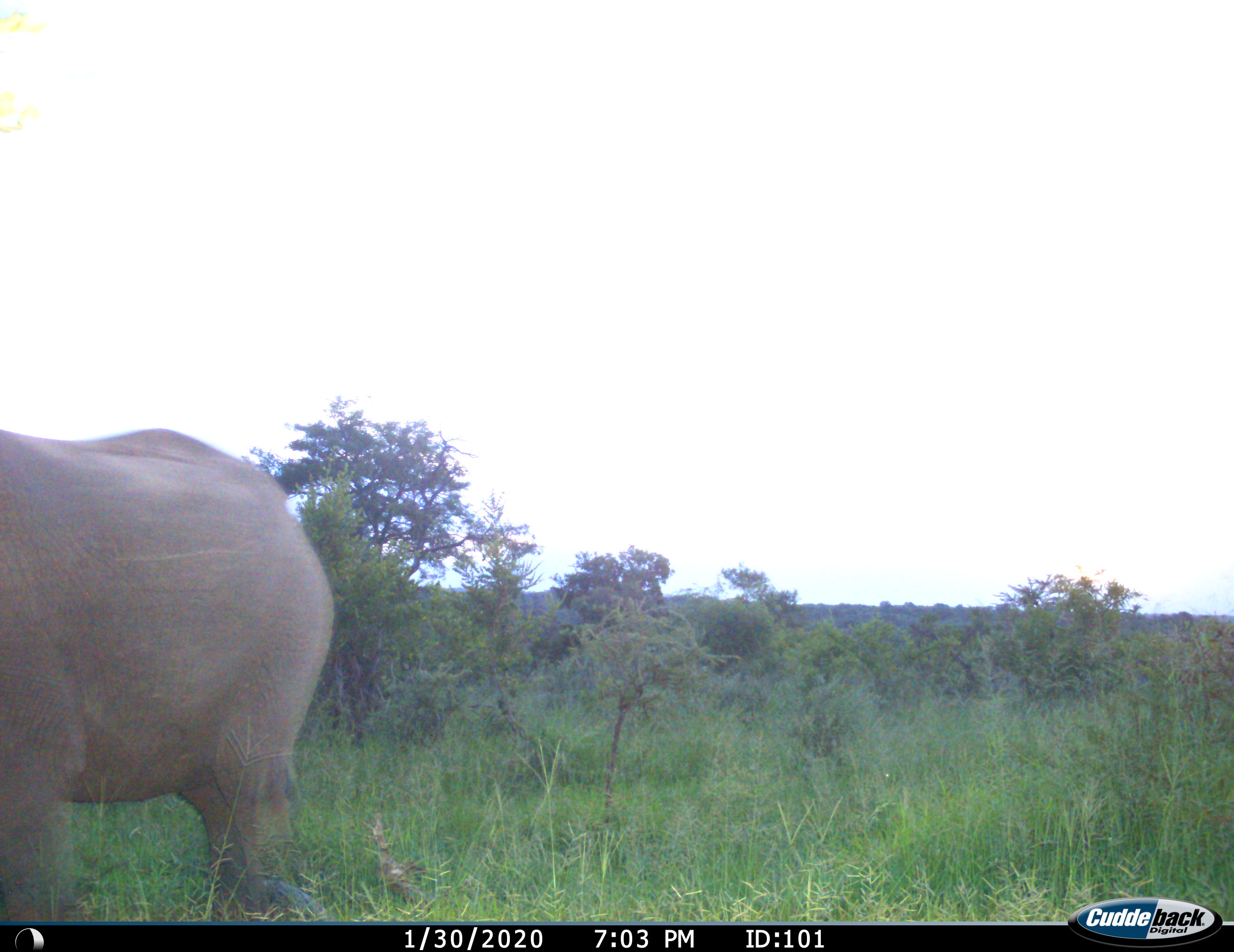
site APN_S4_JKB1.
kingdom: Animalia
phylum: Chordata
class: Mammalia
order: Proboscidea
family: Elephantidae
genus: Loxodonta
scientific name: Loxodonta africana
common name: african bush elephant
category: elephant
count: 1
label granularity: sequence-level